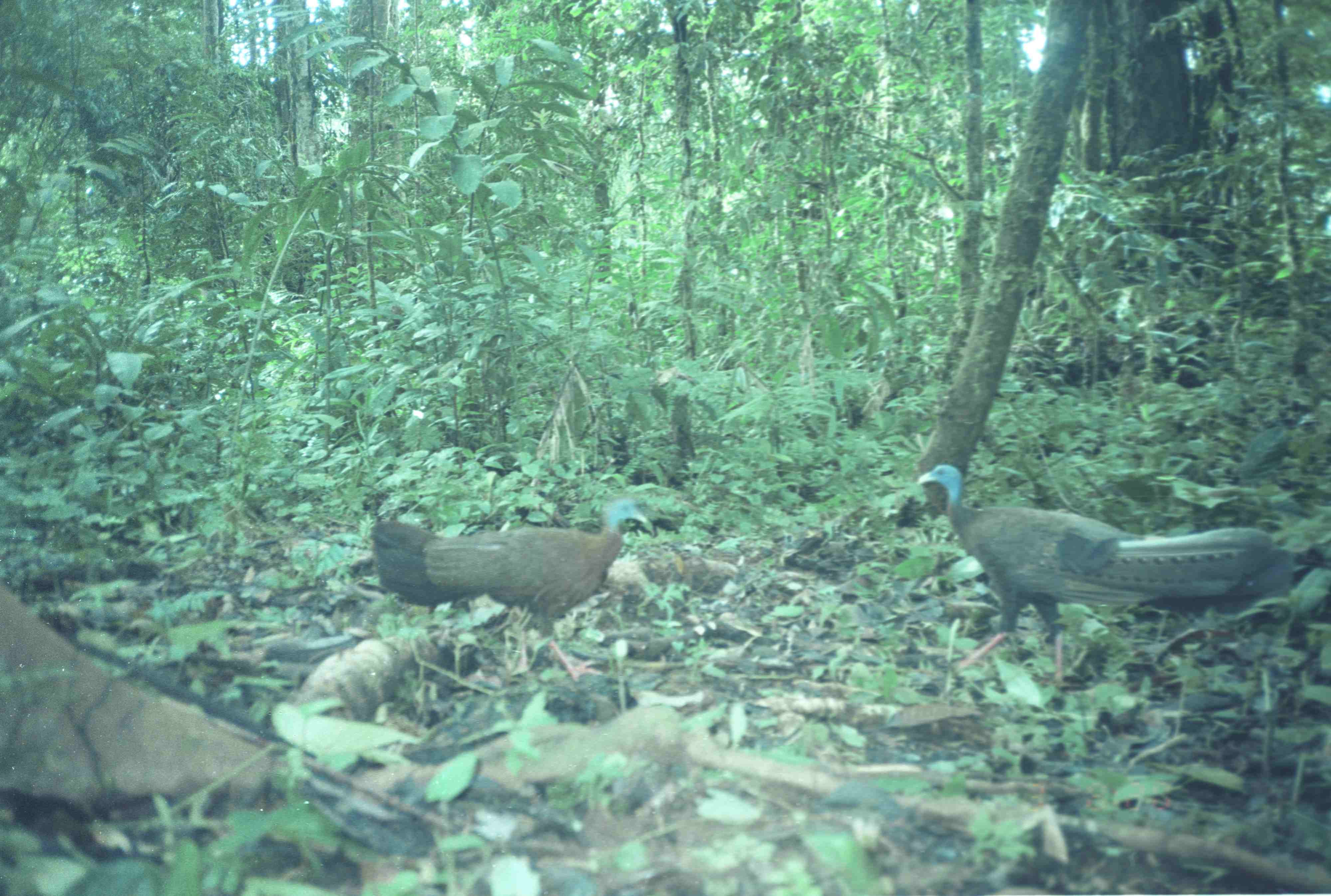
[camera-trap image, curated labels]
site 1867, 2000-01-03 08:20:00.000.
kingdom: Animalia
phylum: Chordata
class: Aves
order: Galliformes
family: Phasianidae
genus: Argusianus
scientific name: Argusianus argus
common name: great argus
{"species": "Argusianus argus (great argus)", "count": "2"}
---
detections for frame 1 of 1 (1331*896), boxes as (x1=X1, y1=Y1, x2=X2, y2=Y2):
argusianus argus: (x1=911, y1=462, x2=1295, y2=690); (x1=367, y1=494, x2=652, y2=688)